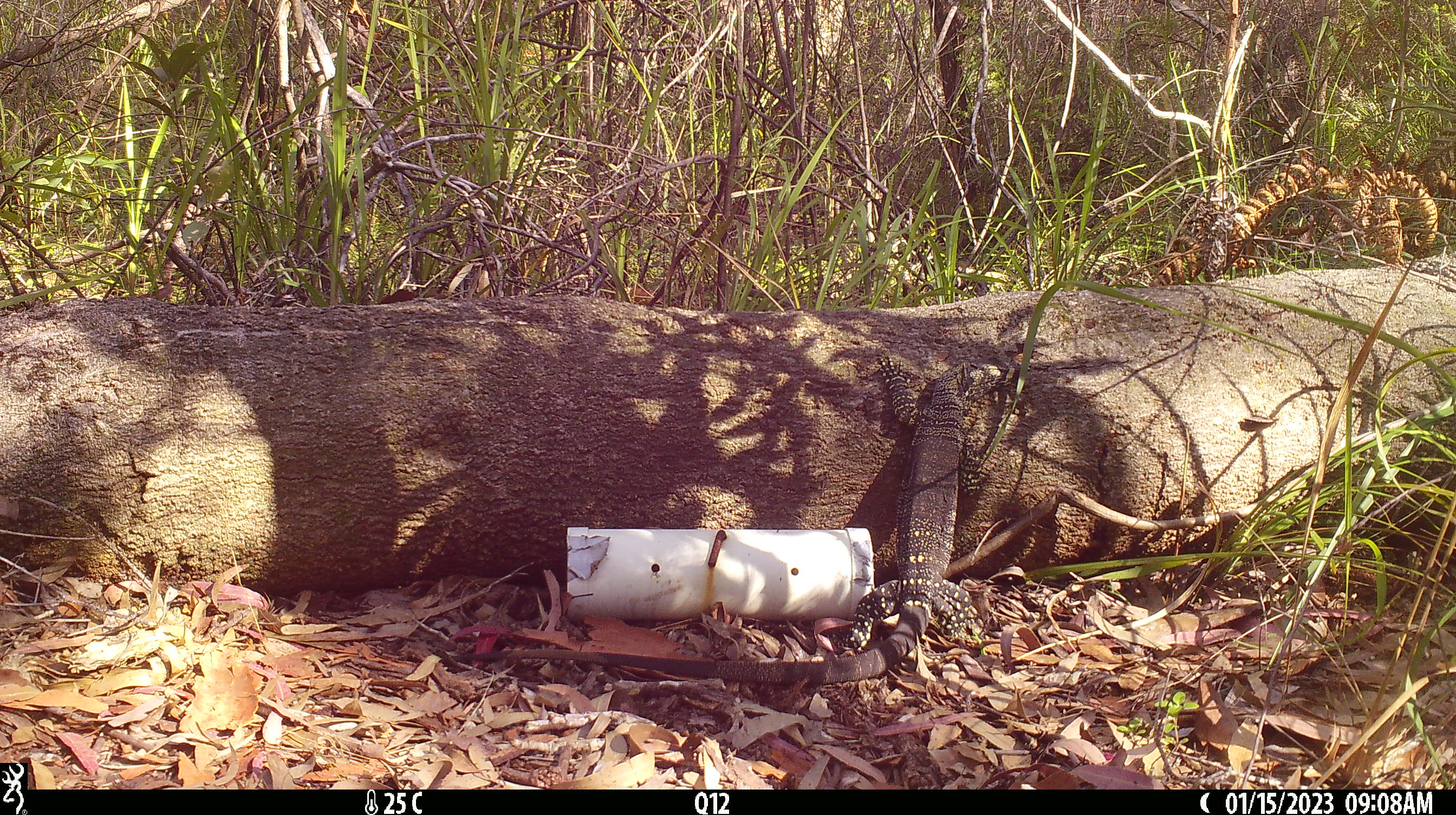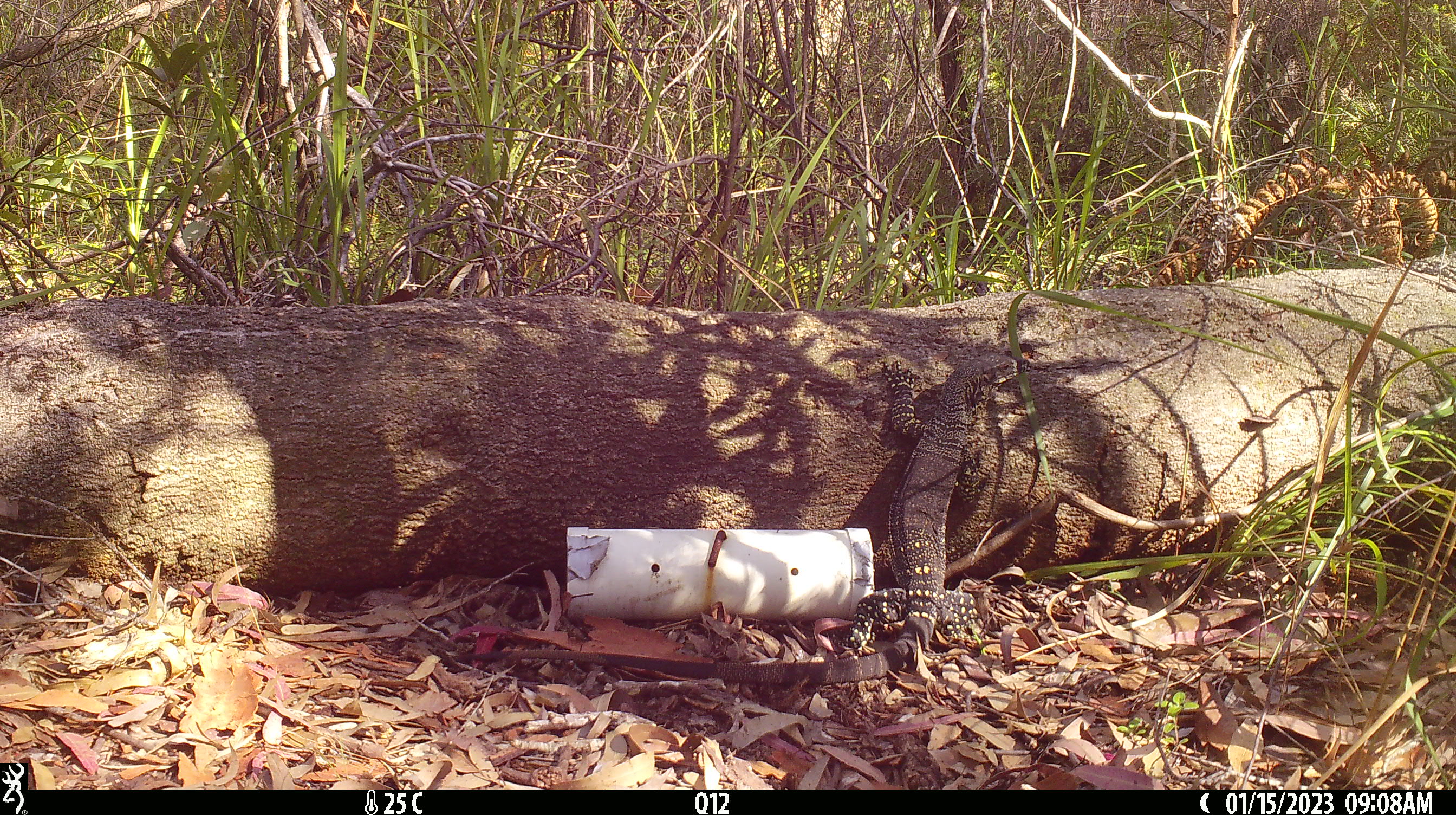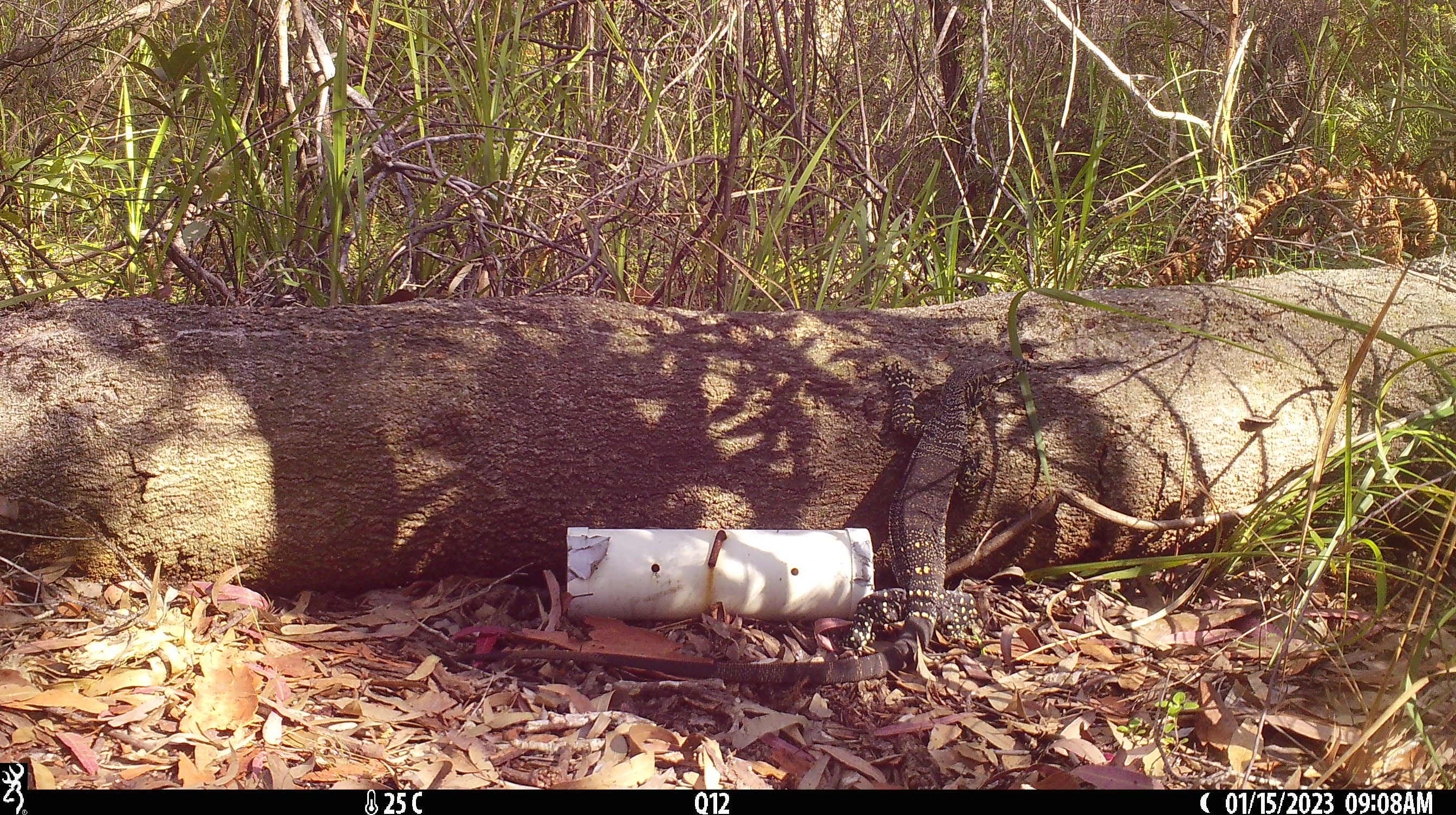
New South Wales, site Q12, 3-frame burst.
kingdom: Animalia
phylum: Chordata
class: Reptilia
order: Squamata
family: Varanidae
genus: Varanus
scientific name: Varanus varius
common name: lace monitor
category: goanna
Goanna (lace monitor) (Varanus varius).